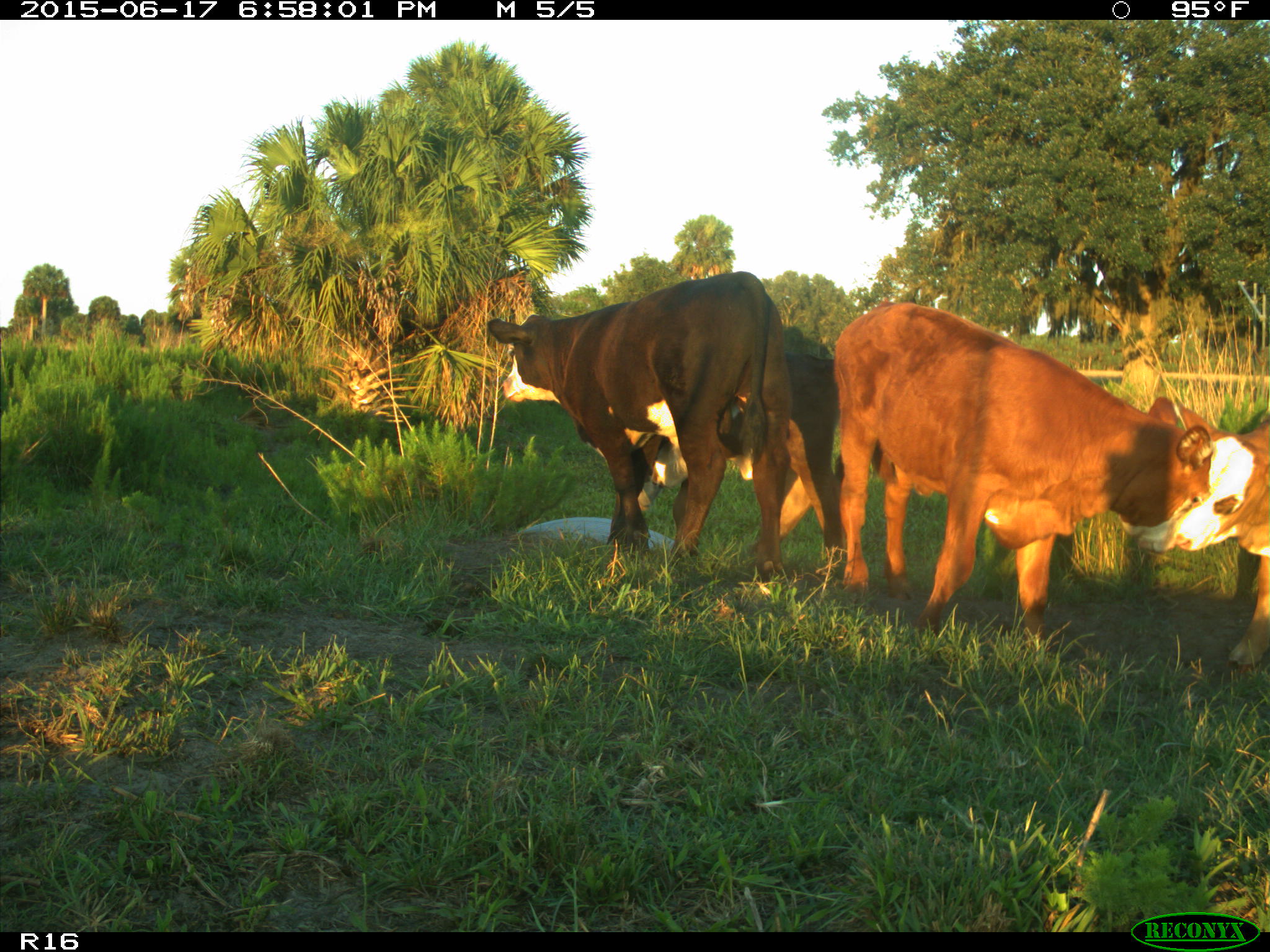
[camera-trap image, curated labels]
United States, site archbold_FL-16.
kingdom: Animalia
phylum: Chordata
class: Mammalia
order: Artiodactyla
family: Bovidae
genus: Bos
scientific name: Bos taurus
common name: domestic cow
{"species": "Bos taurus (domestic cow)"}